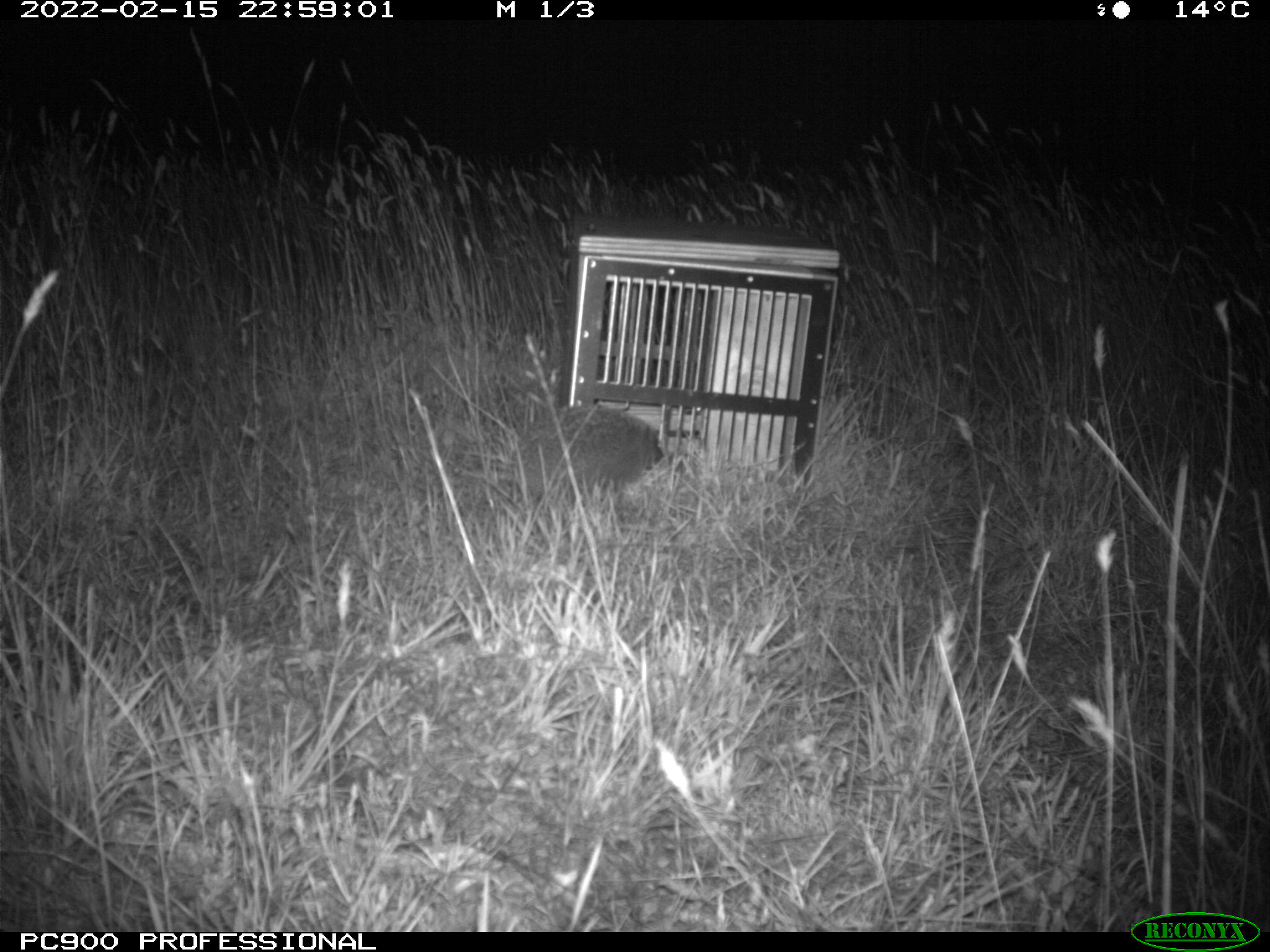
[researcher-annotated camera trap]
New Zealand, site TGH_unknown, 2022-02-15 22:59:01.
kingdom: Animalia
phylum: Chordata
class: Mammalia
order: Eulipotyphla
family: Erinaceidae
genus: Erinaceus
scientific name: Erinaceus europaeus europaeus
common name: european hedgehog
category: hedgehog